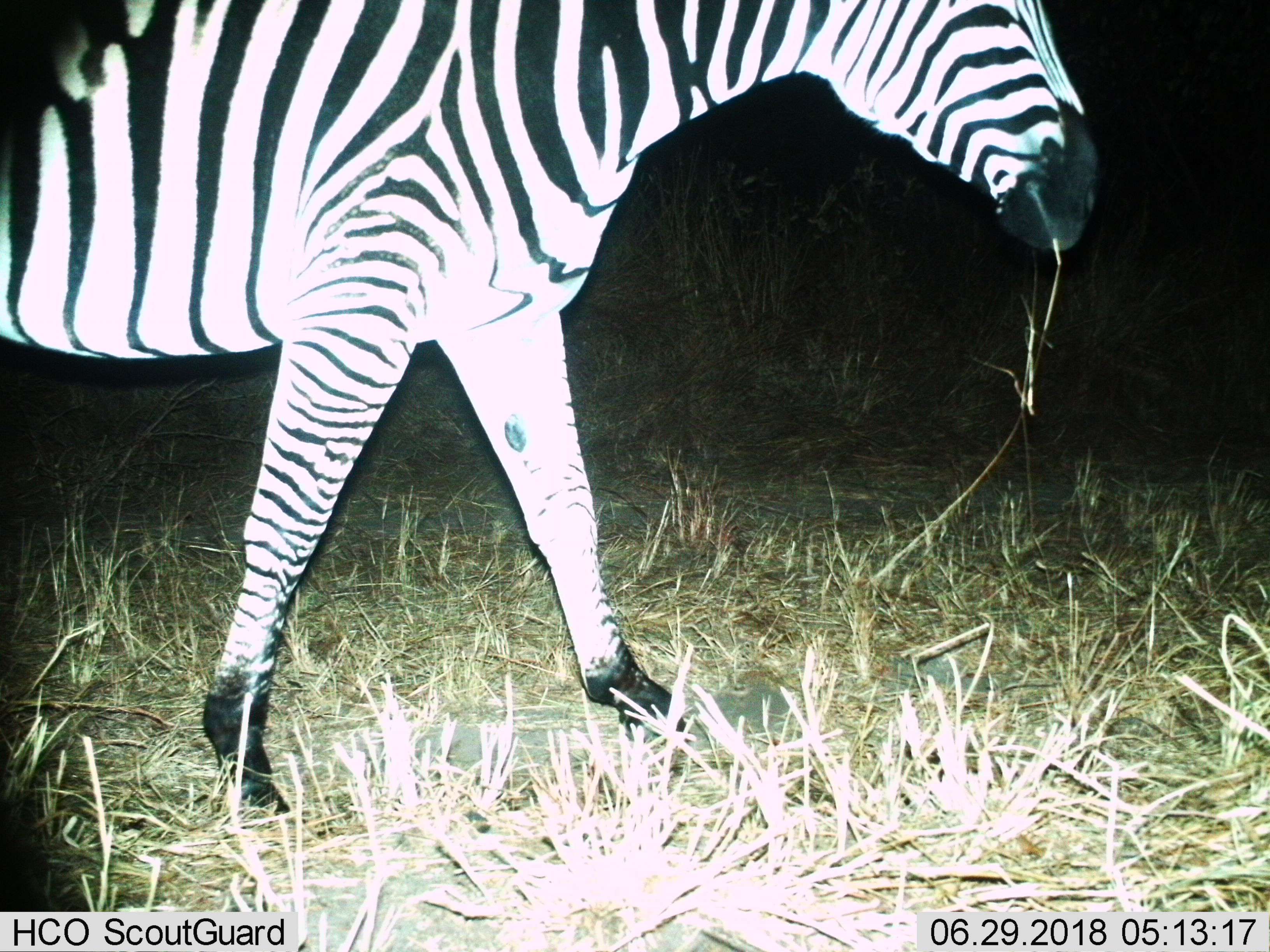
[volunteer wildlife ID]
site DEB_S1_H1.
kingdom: Animalia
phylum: Chordata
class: Mammalia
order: Perissodactyla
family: Equidae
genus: Equus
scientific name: Equus quagga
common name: plains zebra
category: zebraplains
Zebraplains (plains zebra) (Equus quagga), count 1. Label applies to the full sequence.